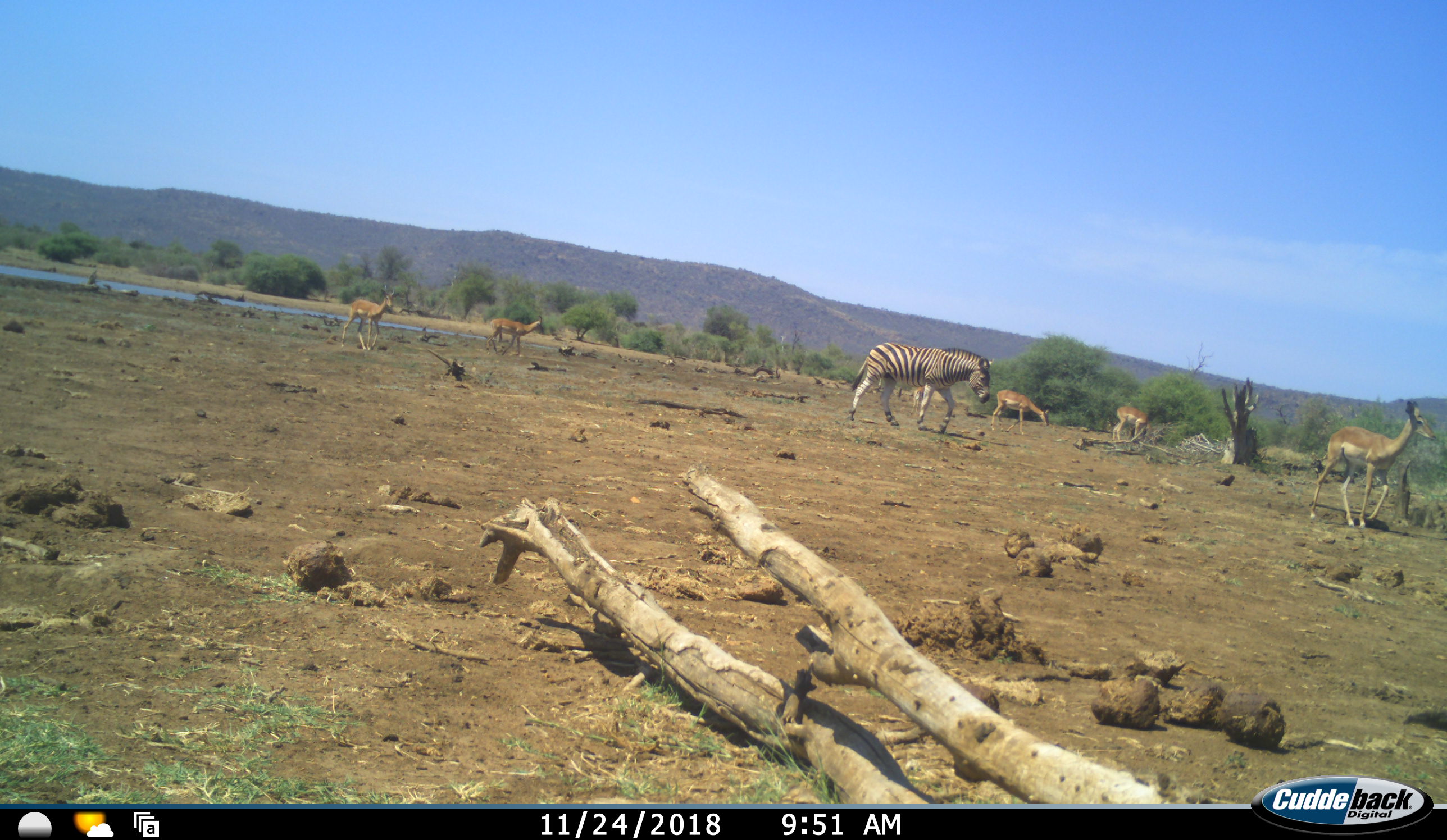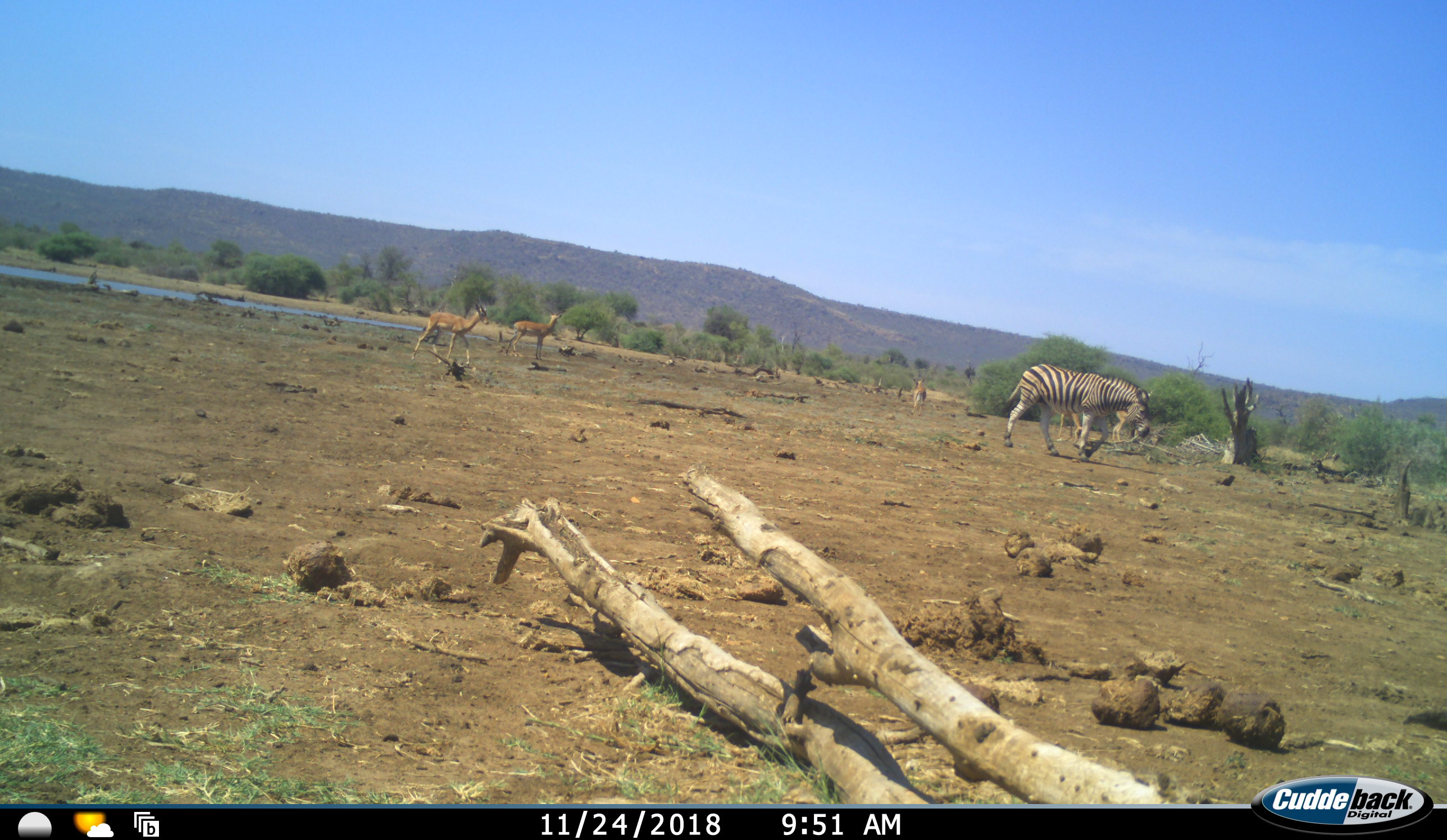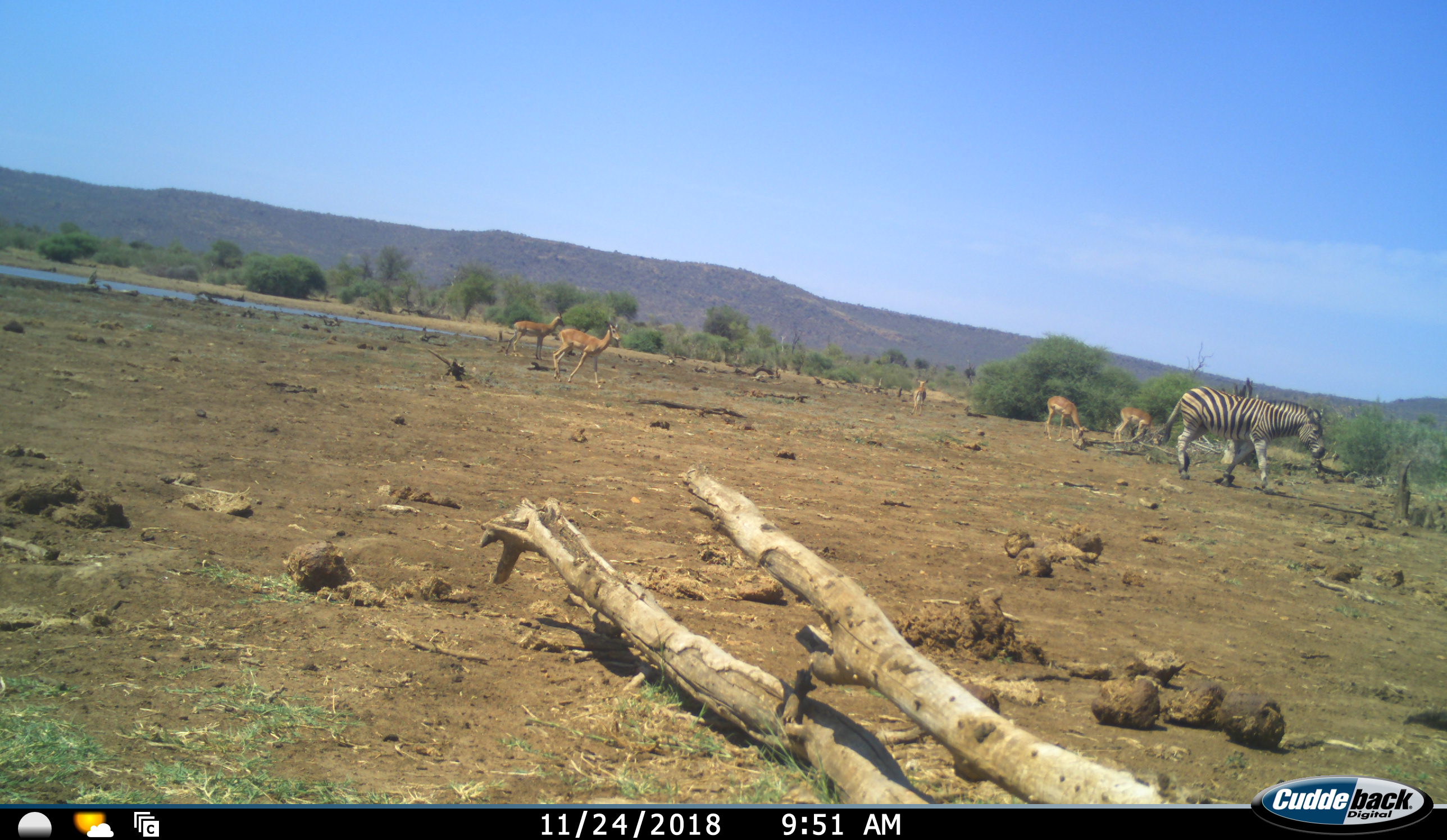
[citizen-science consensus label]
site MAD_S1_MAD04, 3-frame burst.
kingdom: Animalia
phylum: Chordata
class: Mammalia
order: Artiodactyla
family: Bovidae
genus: Aepyceros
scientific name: Aepyceros melampus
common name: impala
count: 6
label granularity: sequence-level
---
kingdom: Animalia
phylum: Chordata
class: Mammalia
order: Perissodactyla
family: Equidae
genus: Equus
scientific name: Equus quagga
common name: plains zebra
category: zebraplains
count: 1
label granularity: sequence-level